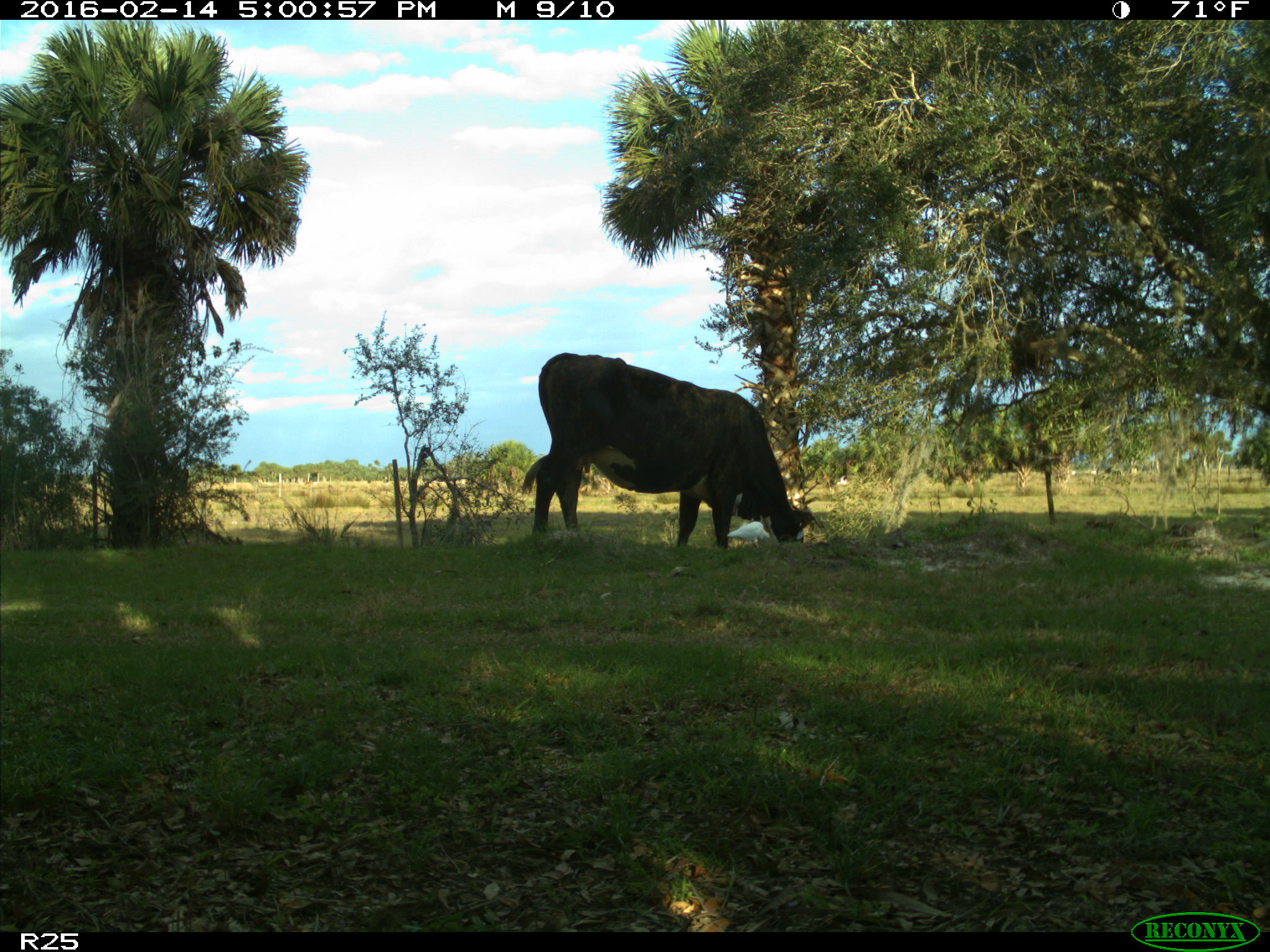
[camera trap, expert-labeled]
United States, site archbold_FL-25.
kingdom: Animalia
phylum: Chordata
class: Mammalia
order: Artiodactyla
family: Bovidae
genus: Bos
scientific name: Bos taurus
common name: domestic cow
Bos taurus (domestic cow).